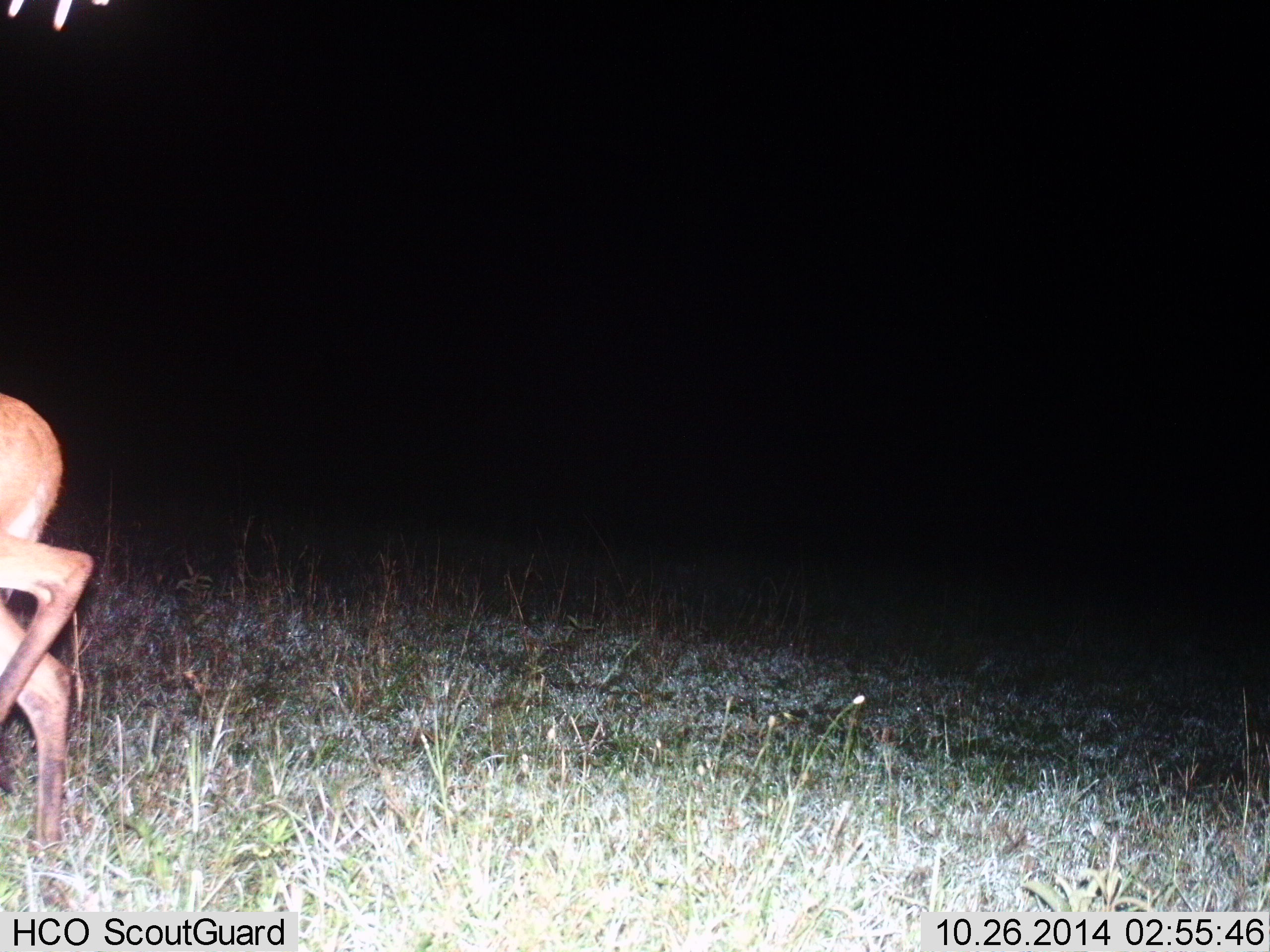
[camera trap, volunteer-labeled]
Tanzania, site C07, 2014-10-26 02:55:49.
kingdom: Animalia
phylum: Chordata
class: Mammalia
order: Artiodactyla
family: Bovidae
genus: Redunca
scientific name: Redunca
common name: reedbuck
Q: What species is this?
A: Reedbuck (Redunca).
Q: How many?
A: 1.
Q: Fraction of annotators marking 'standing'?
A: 25%.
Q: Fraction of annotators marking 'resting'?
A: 0%.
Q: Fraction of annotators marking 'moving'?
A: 75%.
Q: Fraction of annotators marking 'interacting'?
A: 0%.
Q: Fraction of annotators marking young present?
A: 0%.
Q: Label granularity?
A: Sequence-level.